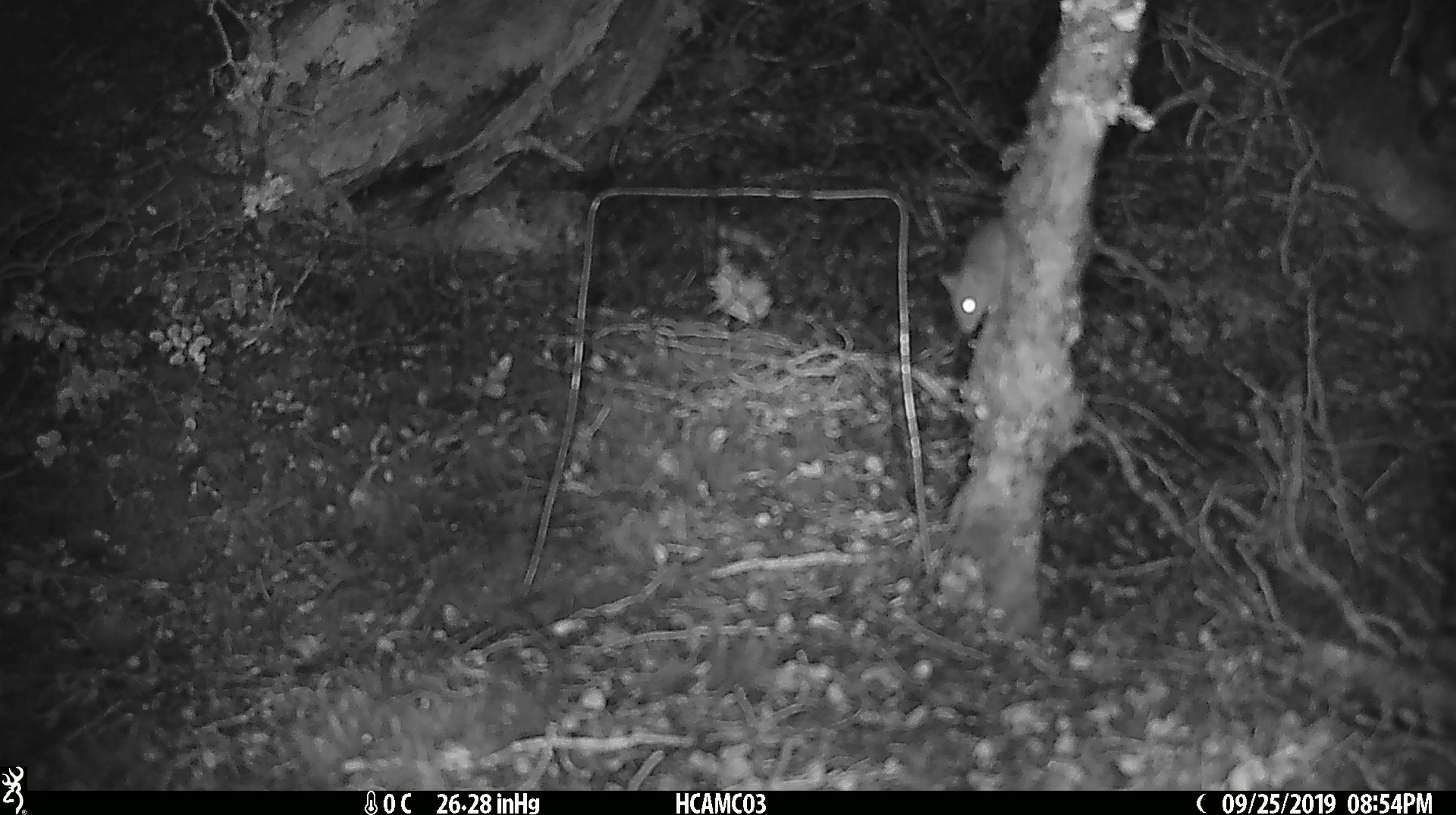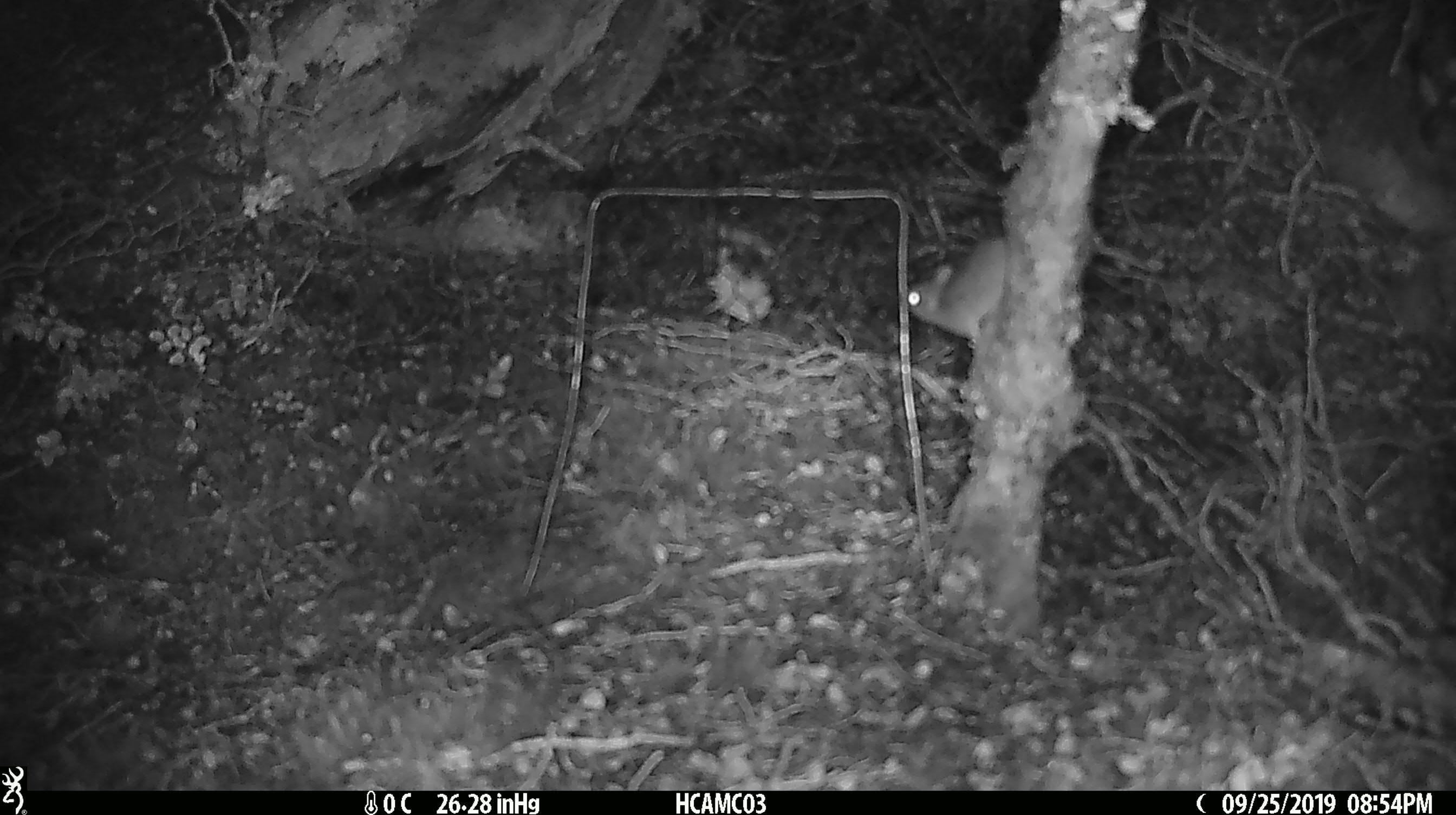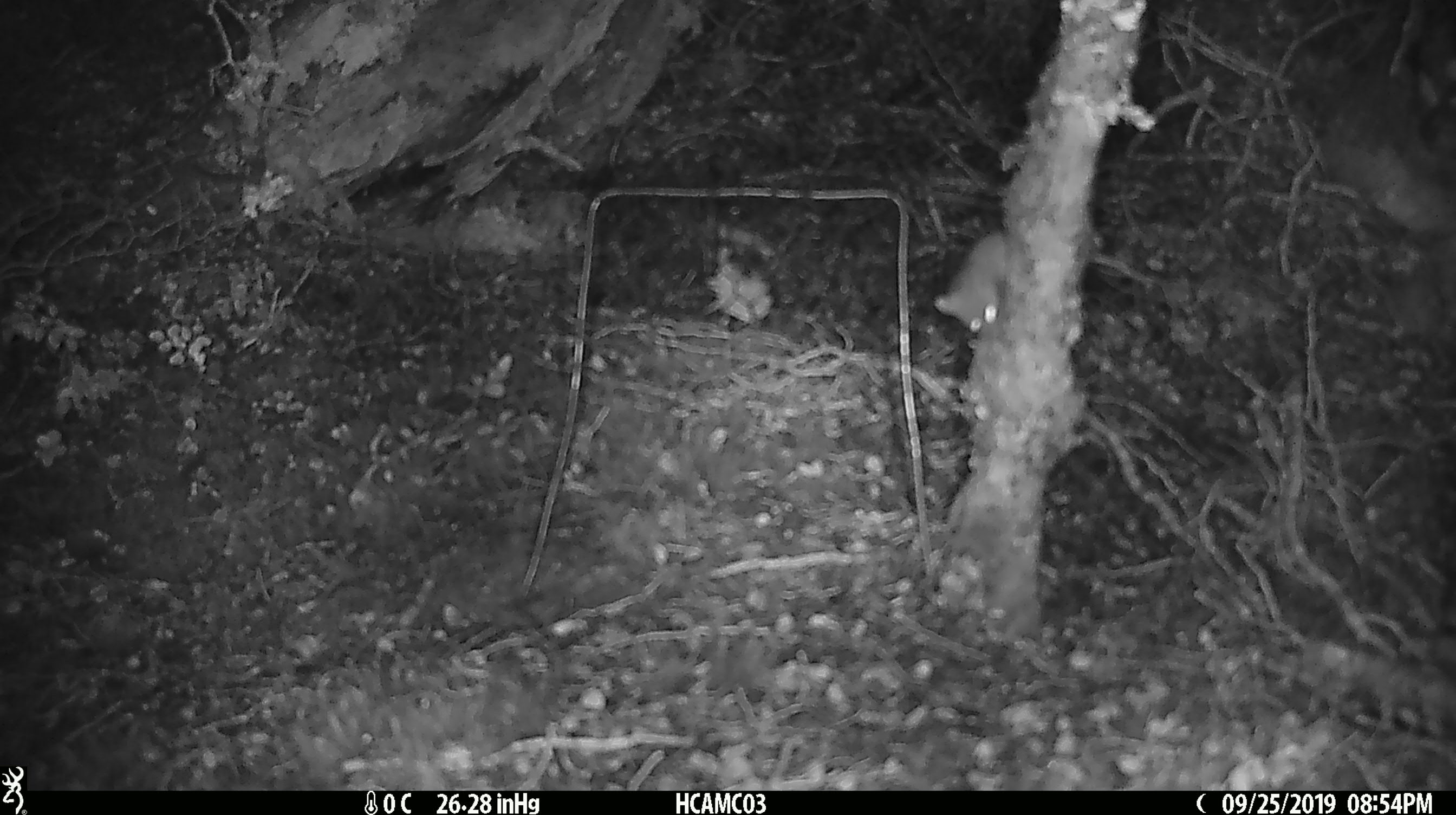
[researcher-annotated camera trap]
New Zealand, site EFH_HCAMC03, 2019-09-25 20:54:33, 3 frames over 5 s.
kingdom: Animalia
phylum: Chordata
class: Mammalia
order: Rodentia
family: Muridae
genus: Mus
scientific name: Mus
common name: mouse